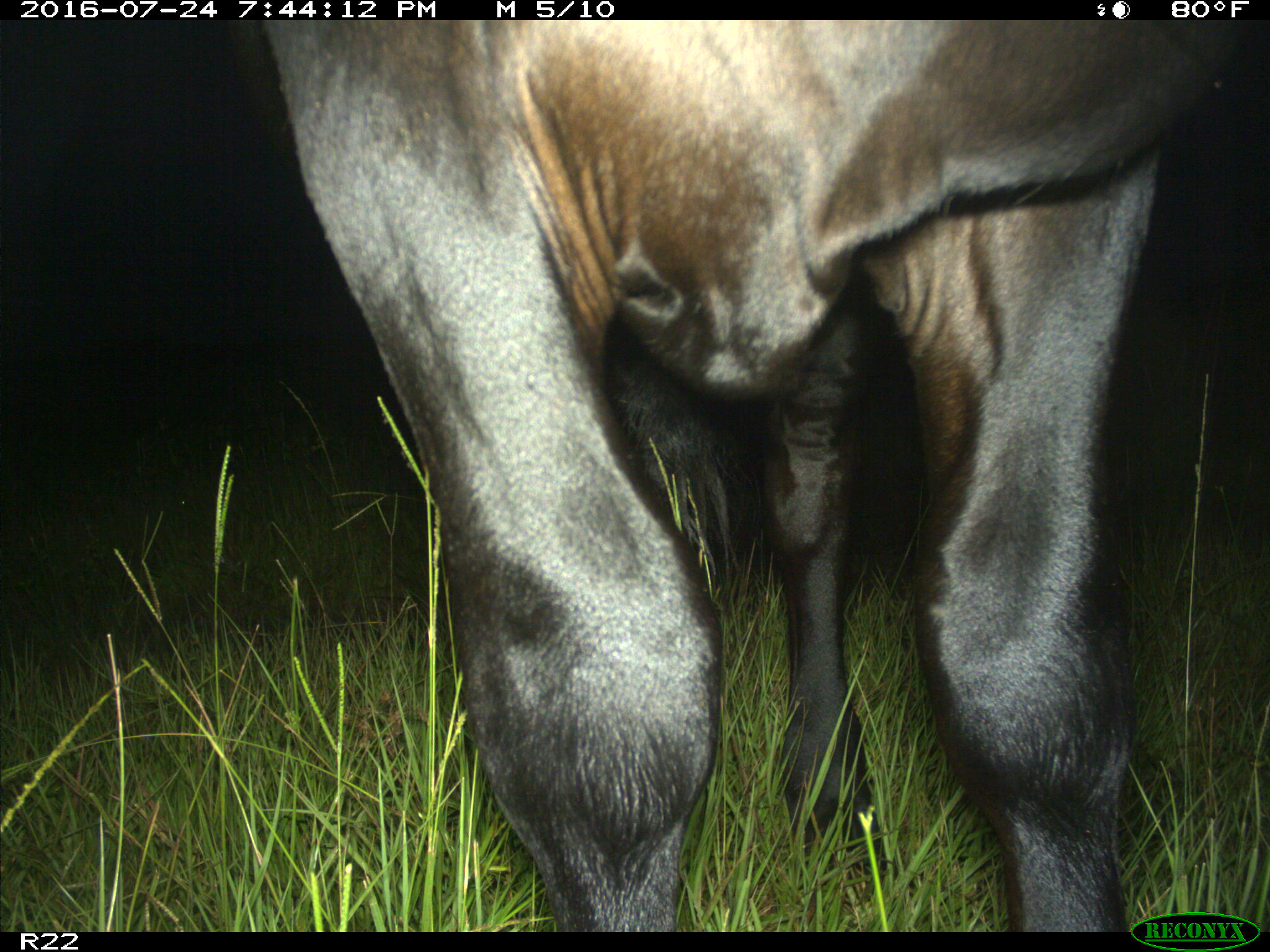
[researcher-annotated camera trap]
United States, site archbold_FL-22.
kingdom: Animalia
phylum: Chordata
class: Mammalia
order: Artiodactyla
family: Bovidae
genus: Bos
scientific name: Bos taurus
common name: domestic cow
Bos taurus (domestic cow).